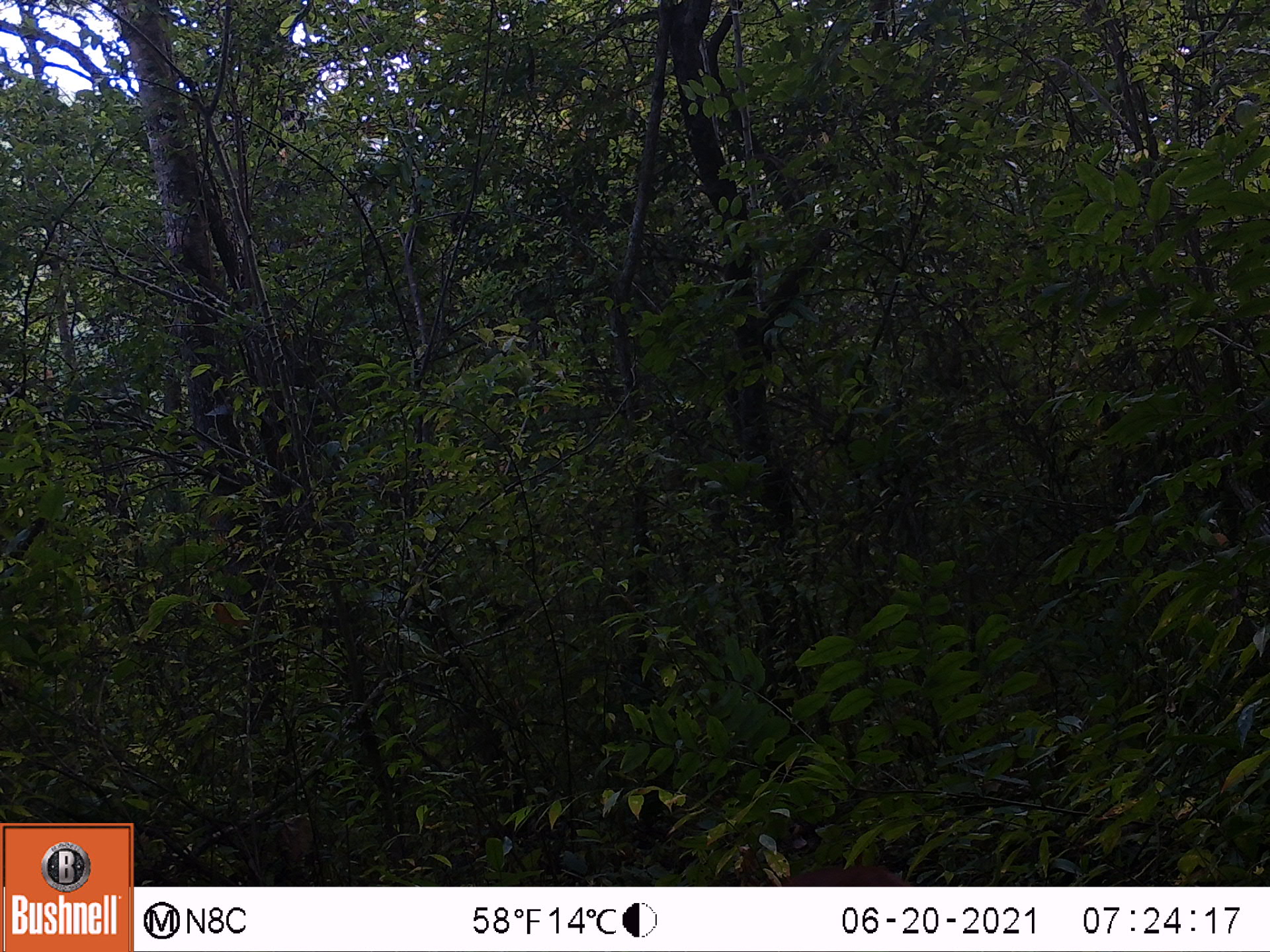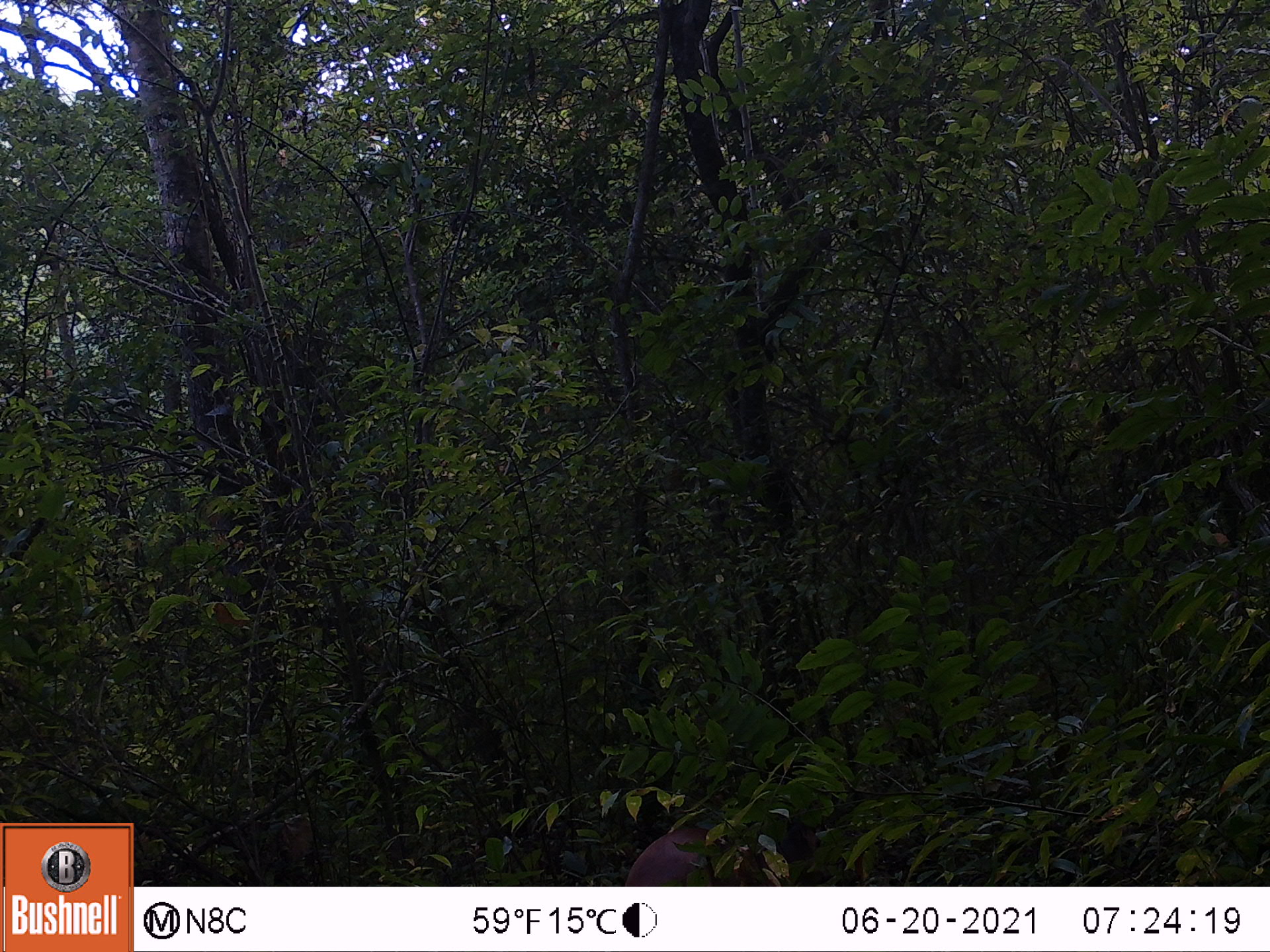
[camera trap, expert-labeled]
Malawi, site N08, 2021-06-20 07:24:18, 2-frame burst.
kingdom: Animalia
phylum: Chordata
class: Mammalia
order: Artiodactyla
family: Bovidae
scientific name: Antilopinae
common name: small antelope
Small antelope (Antilopinae), count 1.